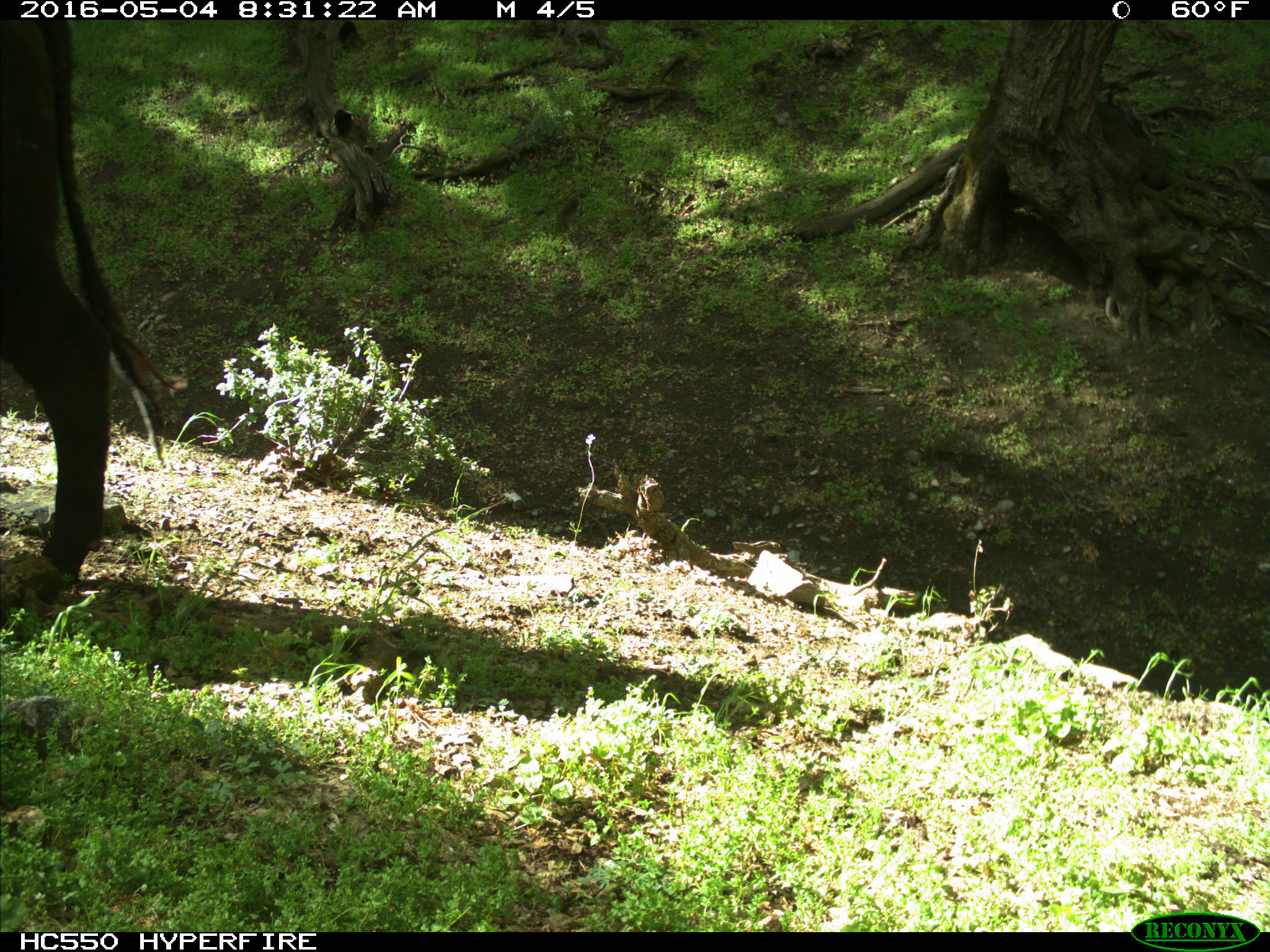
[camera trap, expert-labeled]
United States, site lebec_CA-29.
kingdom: Animalia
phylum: Chordata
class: Mammalia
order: Artiodactyla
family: Bovidae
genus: Bos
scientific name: Bos taurus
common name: domestic cow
Bos taurus (domestic cow).